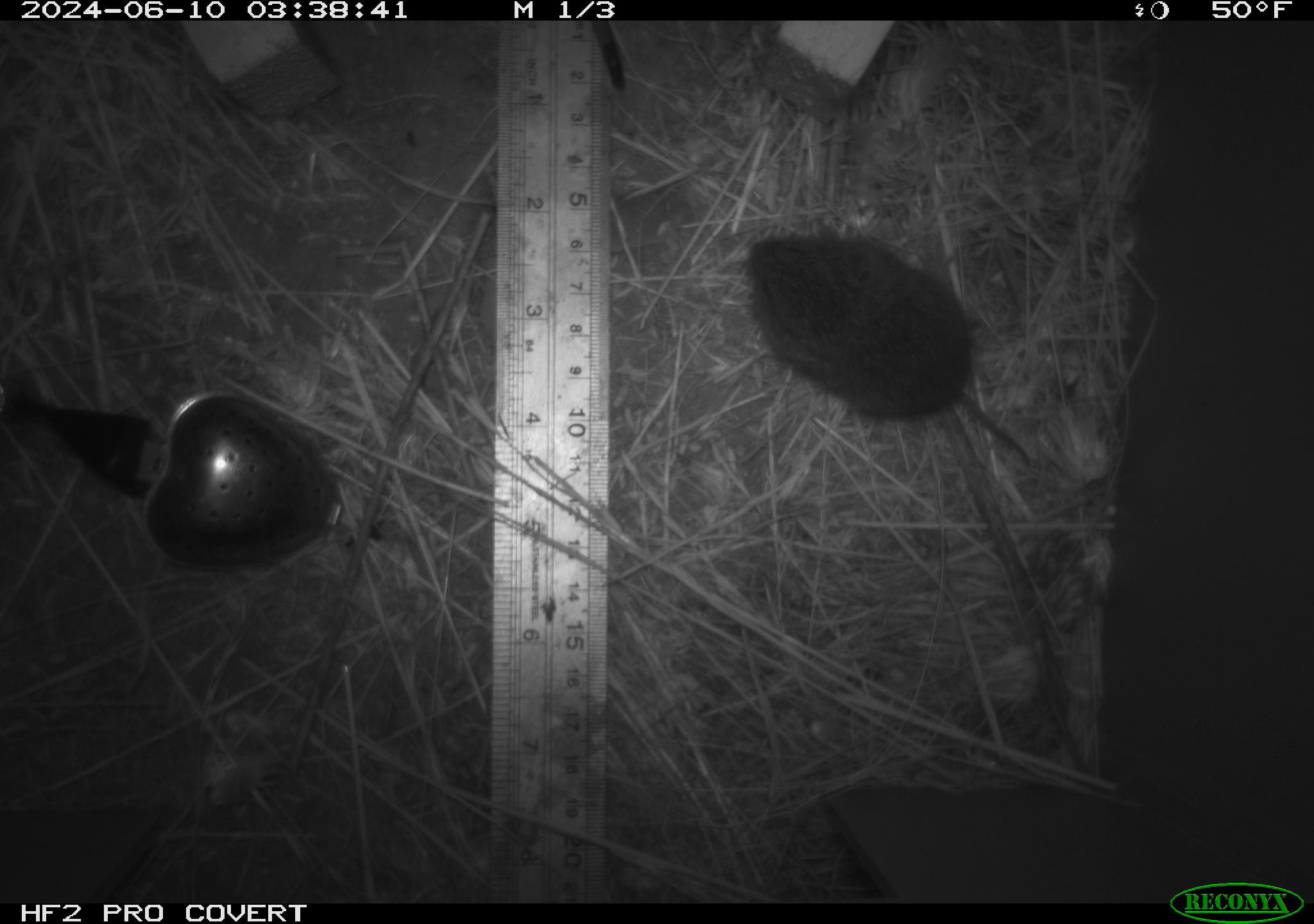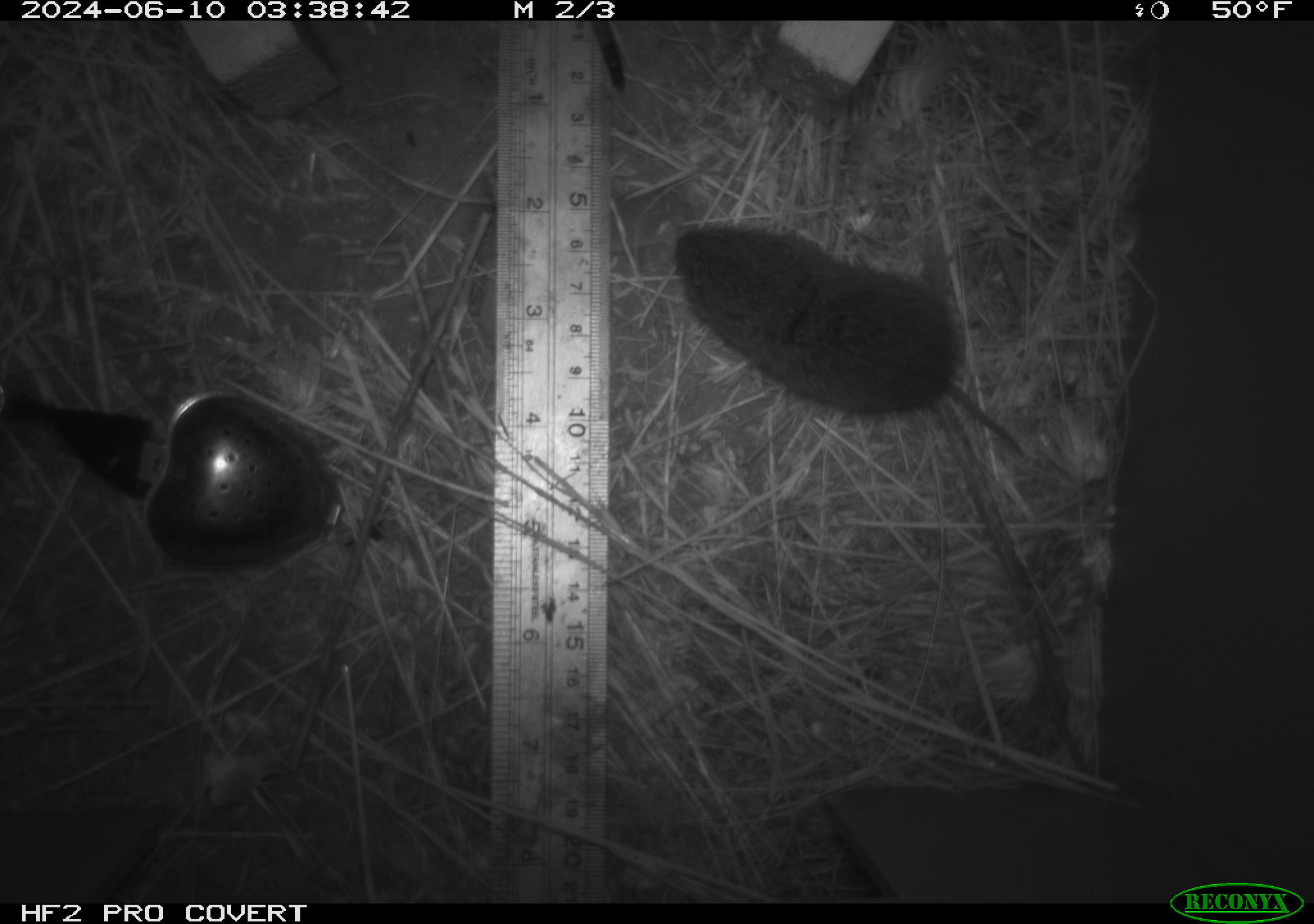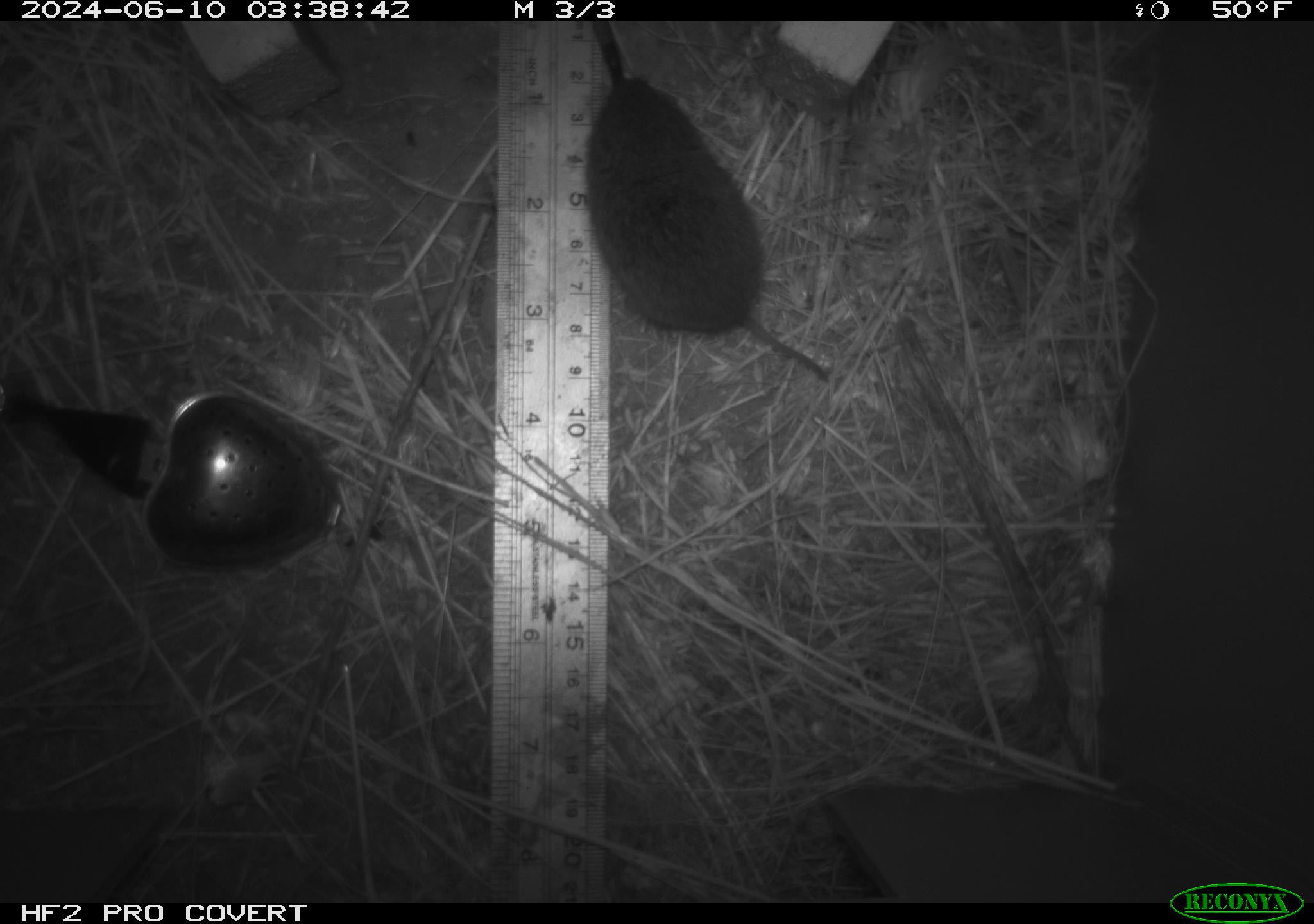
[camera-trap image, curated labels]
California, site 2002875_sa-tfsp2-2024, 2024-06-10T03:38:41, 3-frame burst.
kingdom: Animalia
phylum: Chordata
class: Mammalia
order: Rodentia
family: Cricetidae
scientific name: Arvicolinae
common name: voles, lemmings, and muskrats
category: arvicolinae subfamily